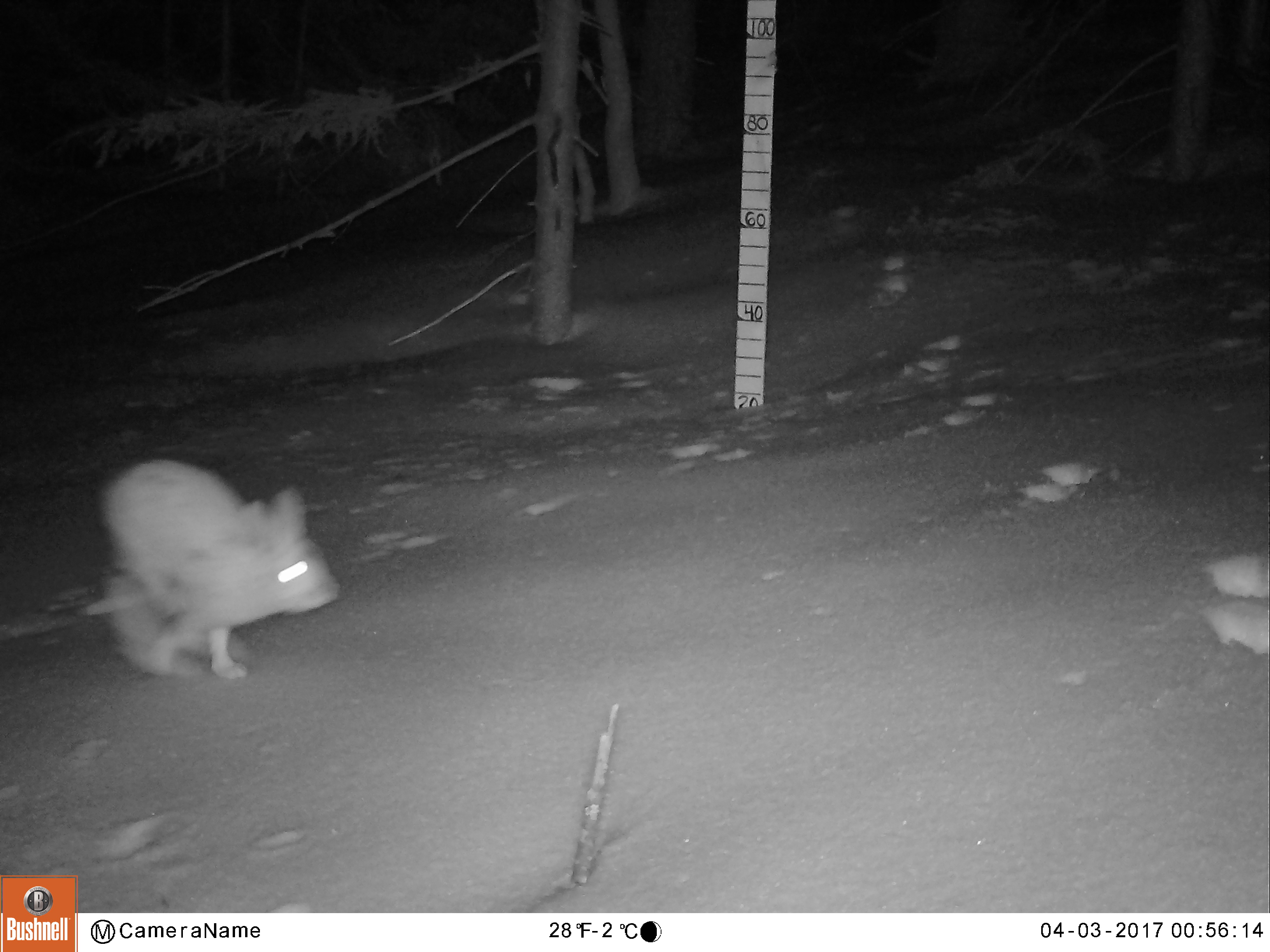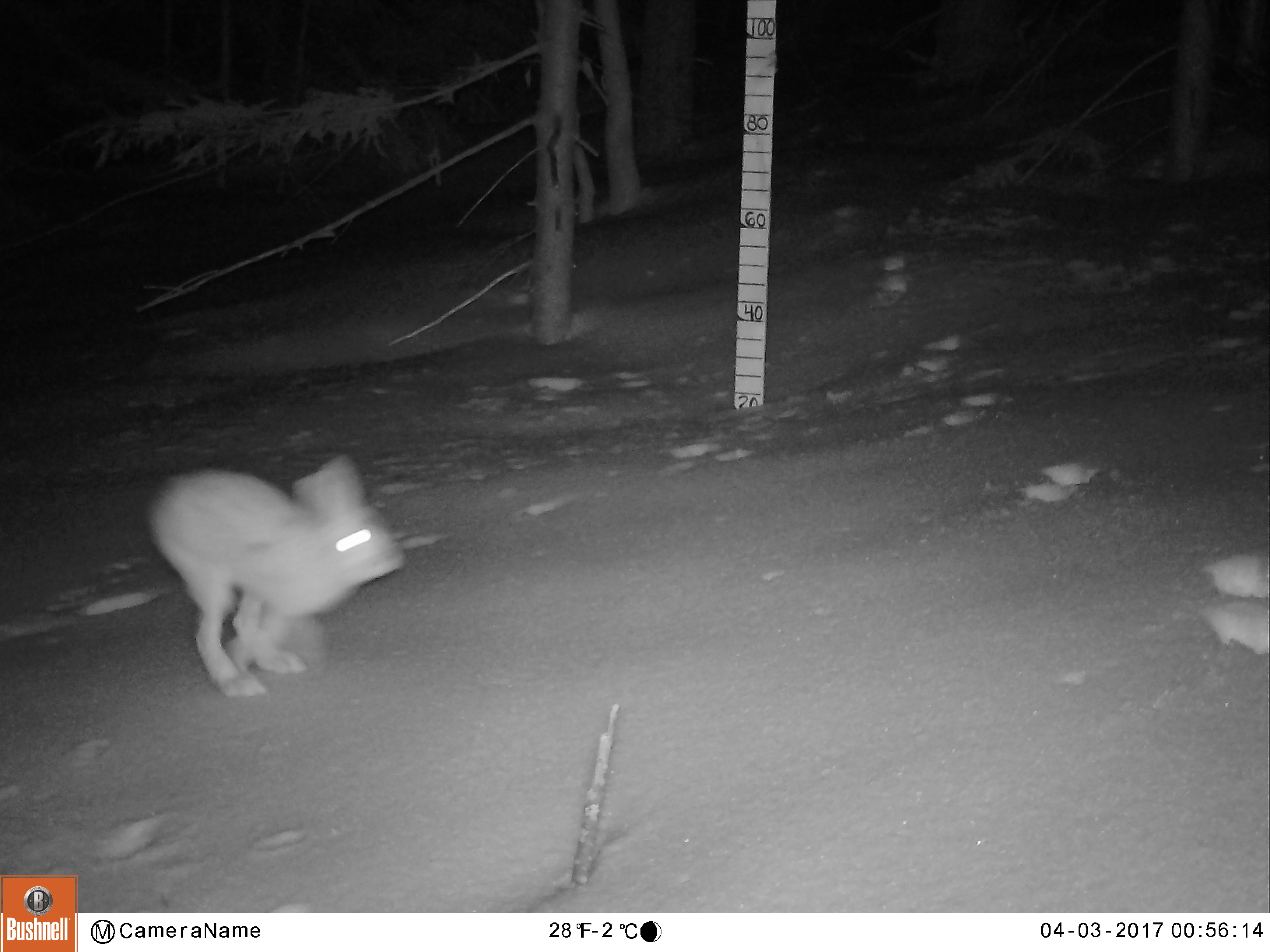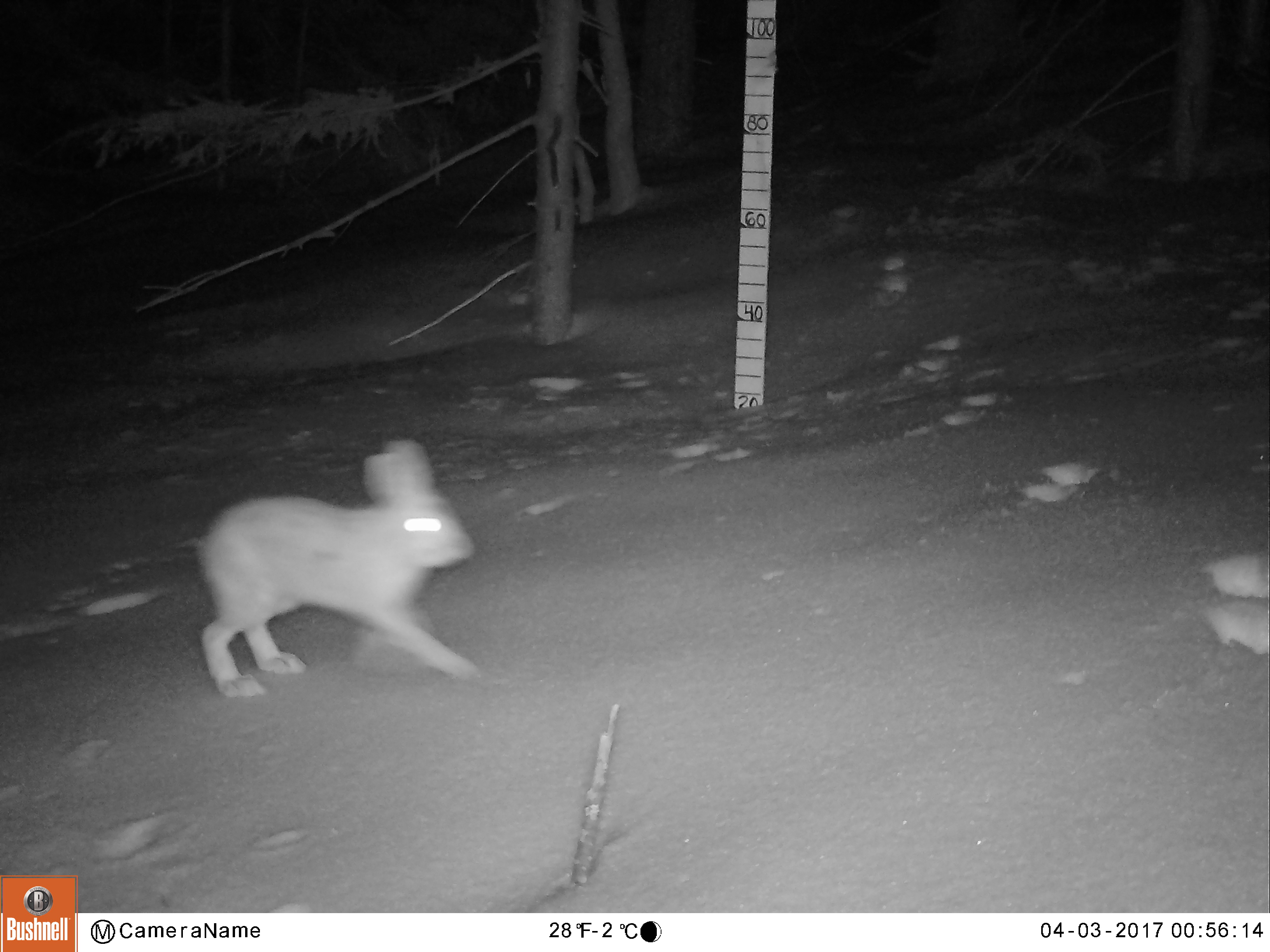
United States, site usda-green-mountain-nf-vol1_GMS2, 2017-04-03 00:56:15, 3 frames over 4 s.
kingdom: Animalia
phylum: Chordata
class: Mammalia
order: Lagomorpha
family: Leporidae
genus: Lepus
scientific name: Lepus americanus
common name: snowshoe hare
Snowshoe hare (Lepus americanus).